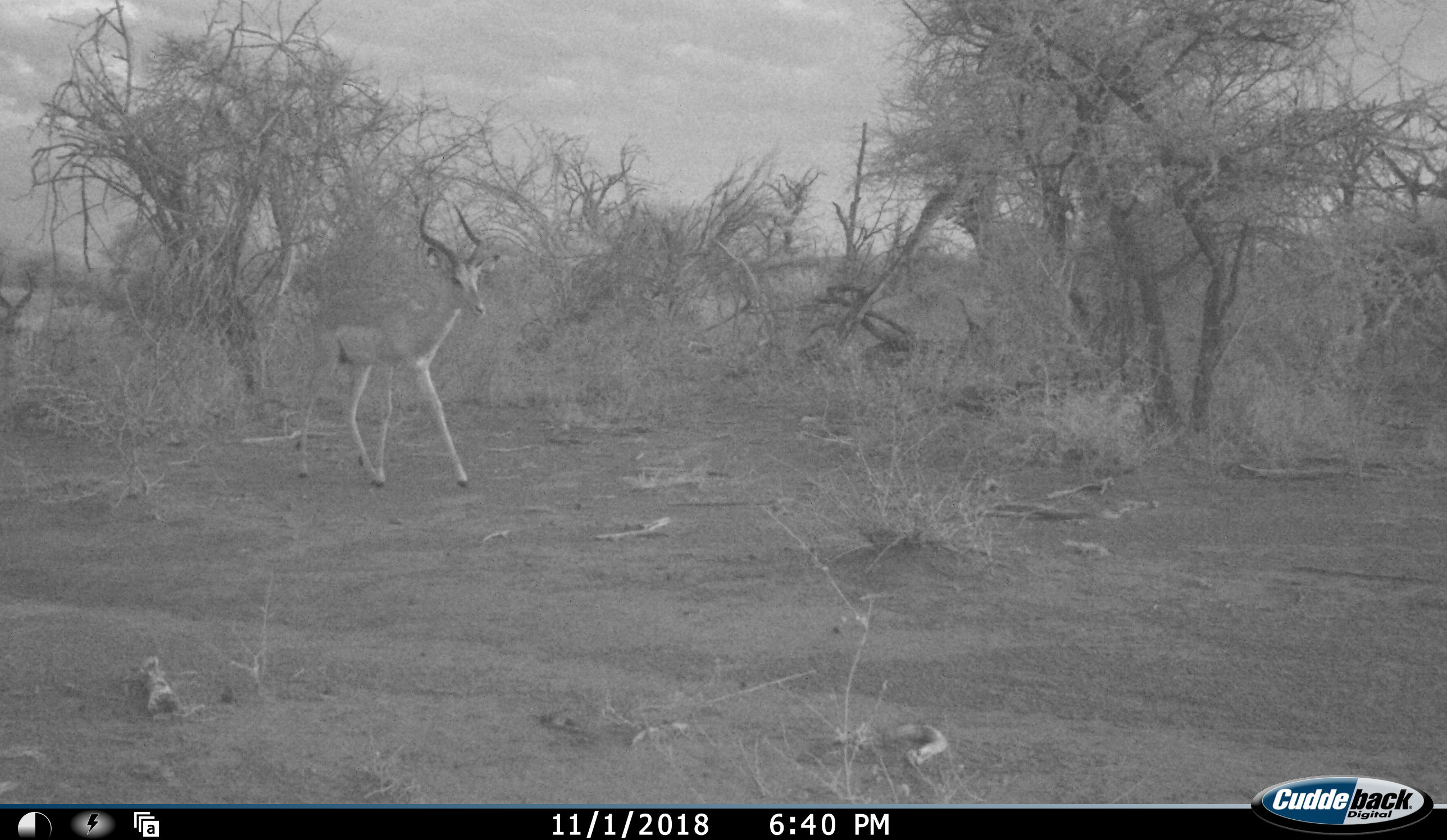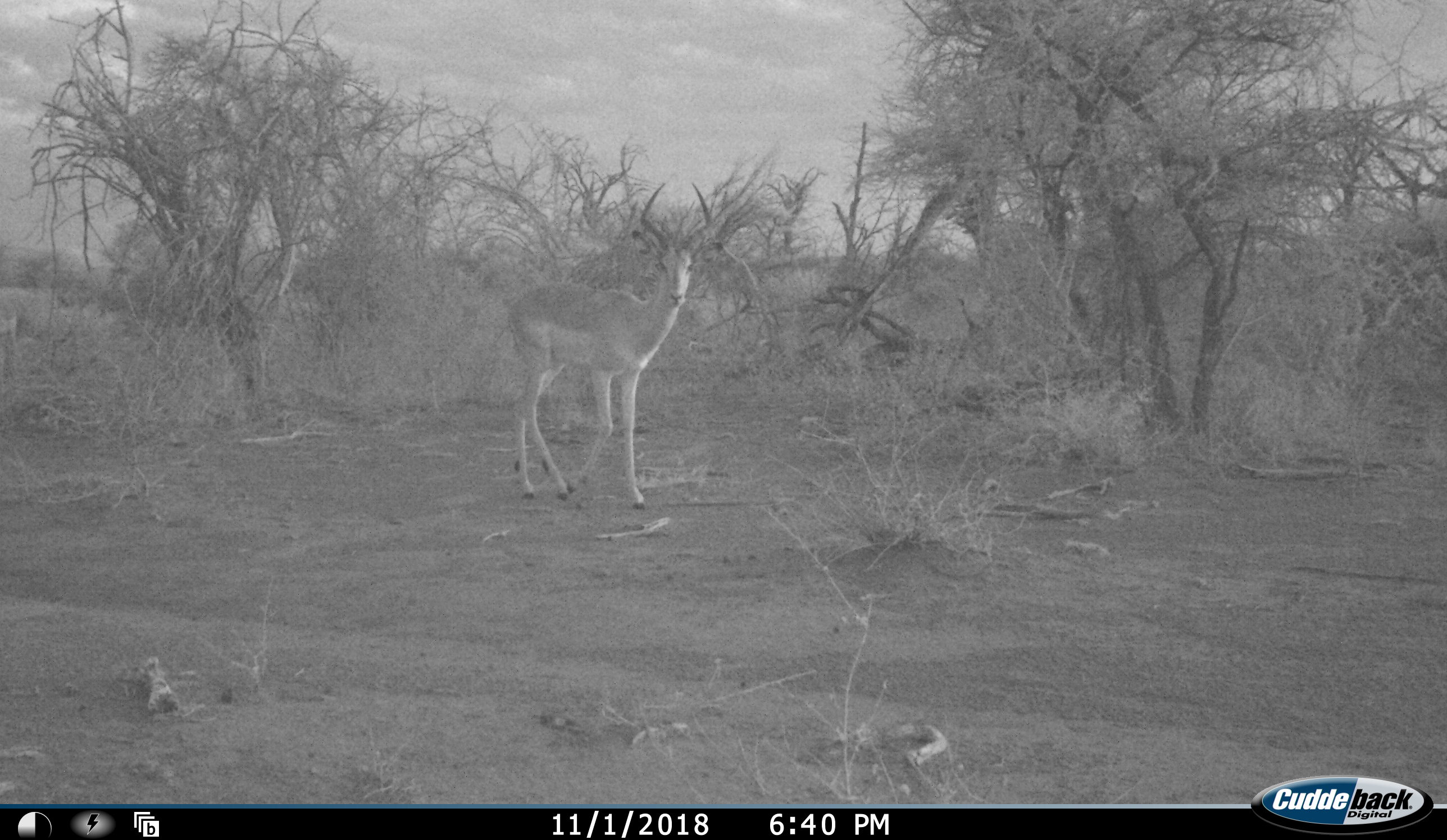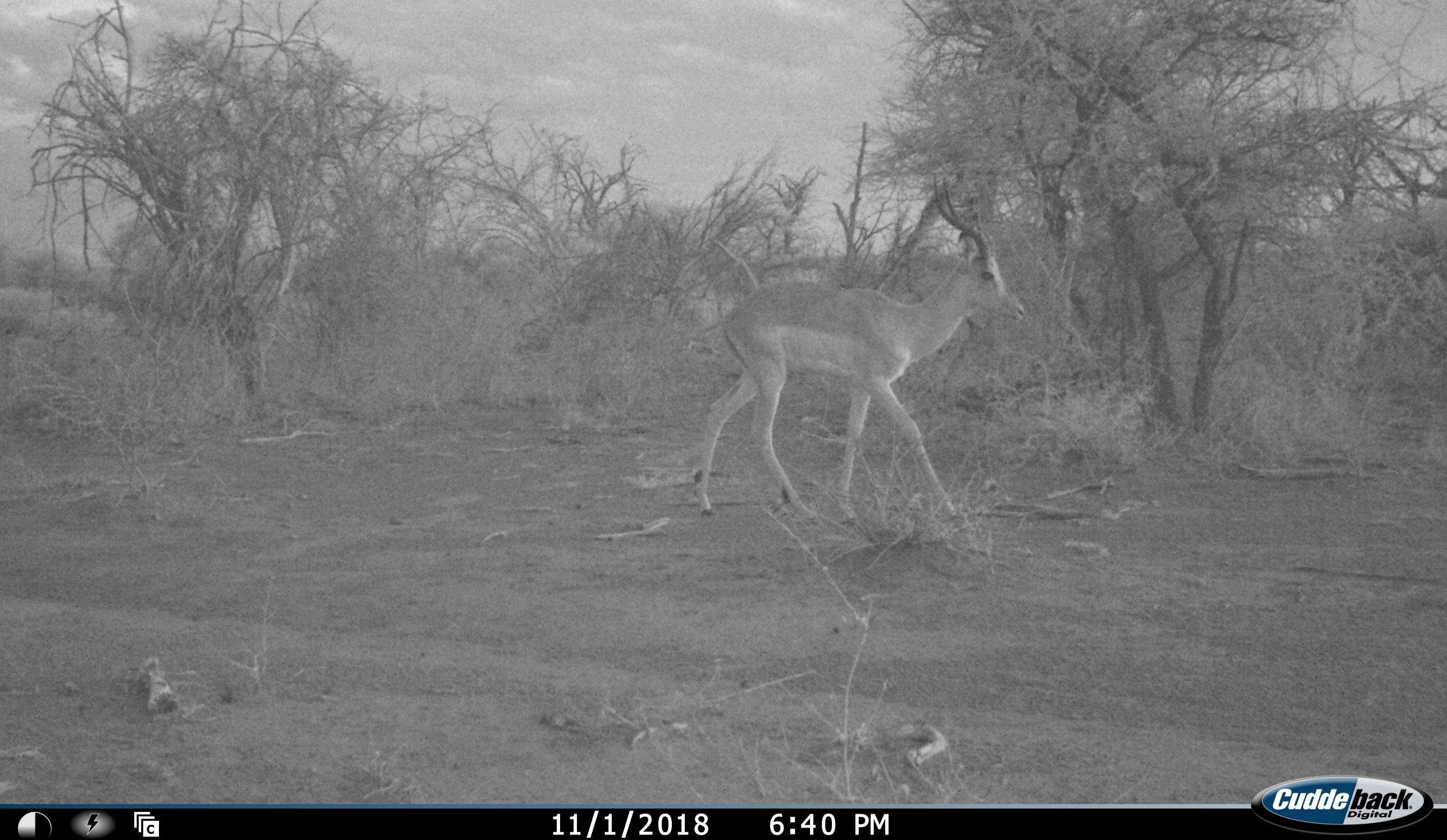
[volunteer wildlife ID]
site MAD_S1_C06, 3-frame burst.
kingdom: Animalia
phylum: Chordata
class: Mammalia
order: Artiodactyla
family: Bovidae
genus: Aepyceros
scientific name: Aepyceros melampus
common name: impala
Impala (Aepyceros melampus), count 1. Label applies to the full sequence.